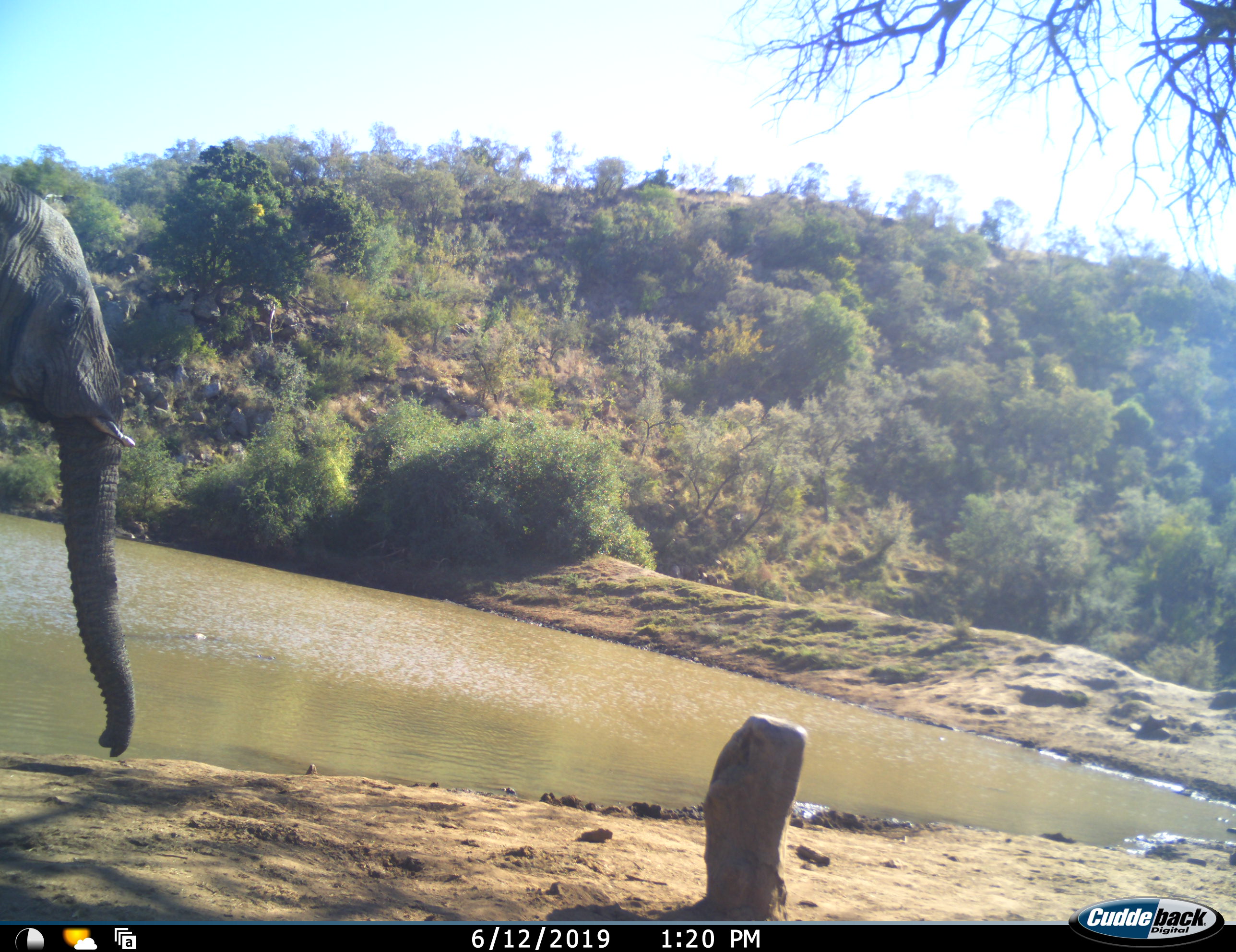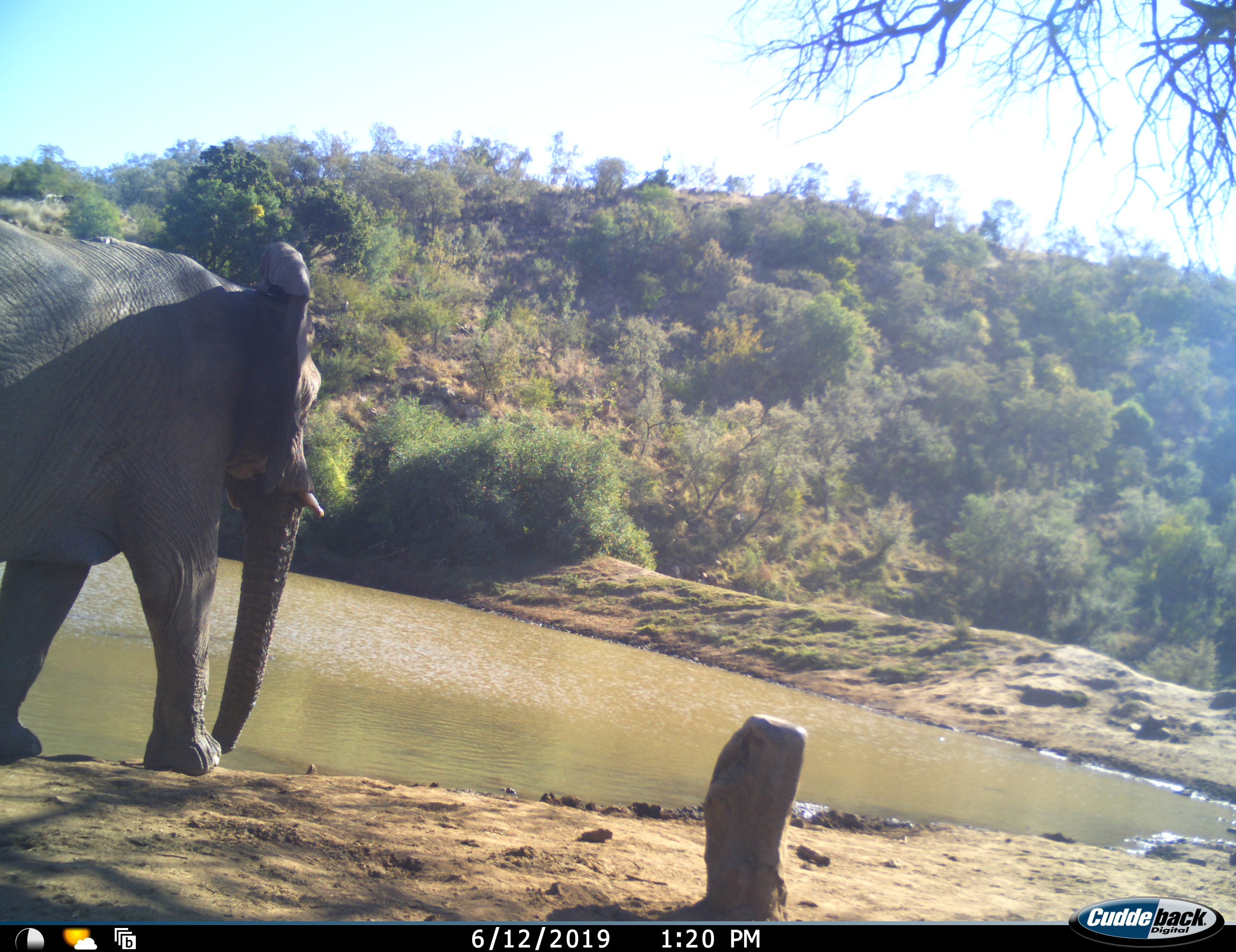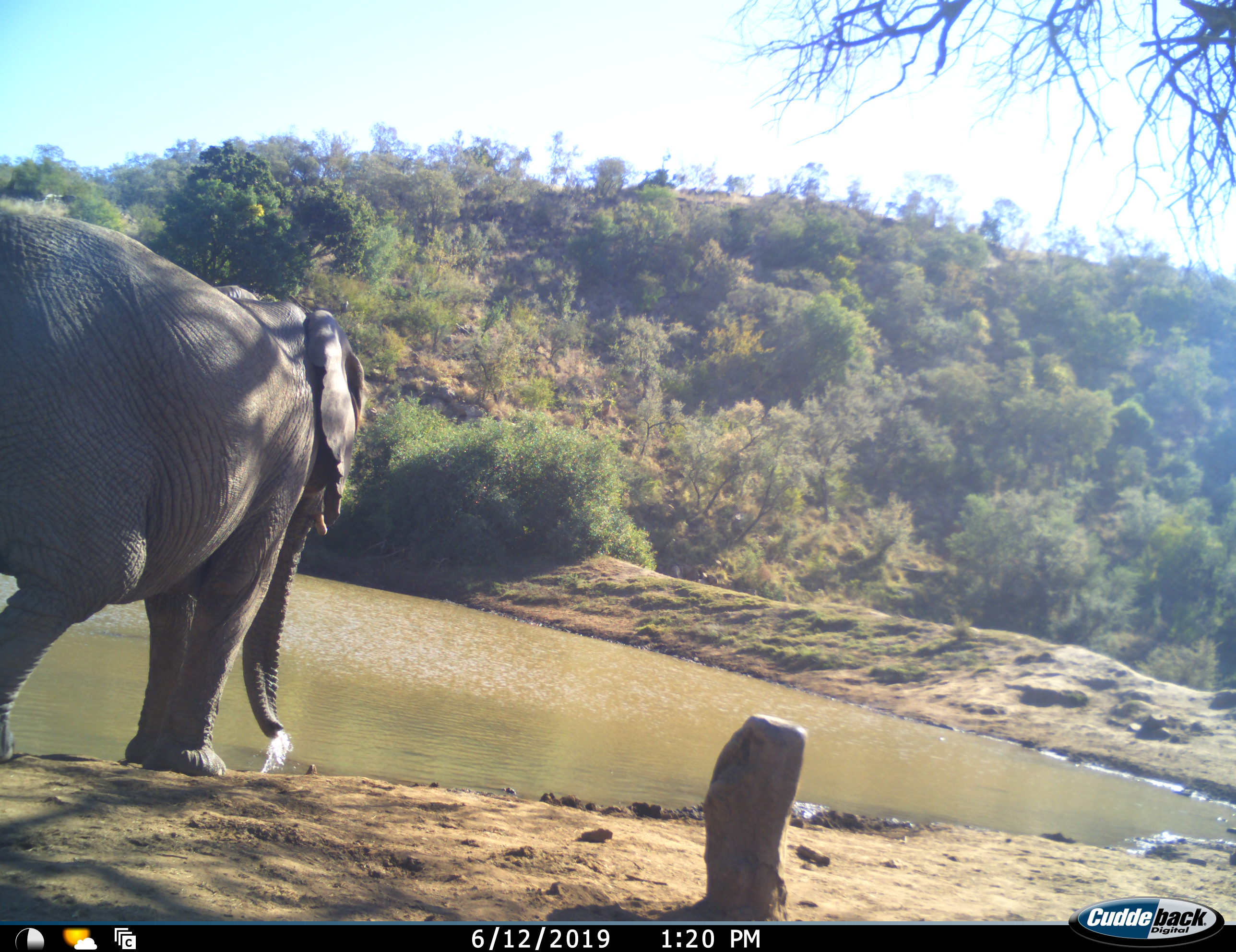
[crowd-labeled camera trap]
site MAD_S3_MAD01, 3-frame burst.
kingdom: Animalia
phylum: Chordata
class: Mammalia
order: Proboscidea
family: Elephantidae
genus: Loxodonta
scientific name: Loxodonta africana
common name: african bush elephant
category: elephant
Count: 1.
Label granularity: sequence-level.